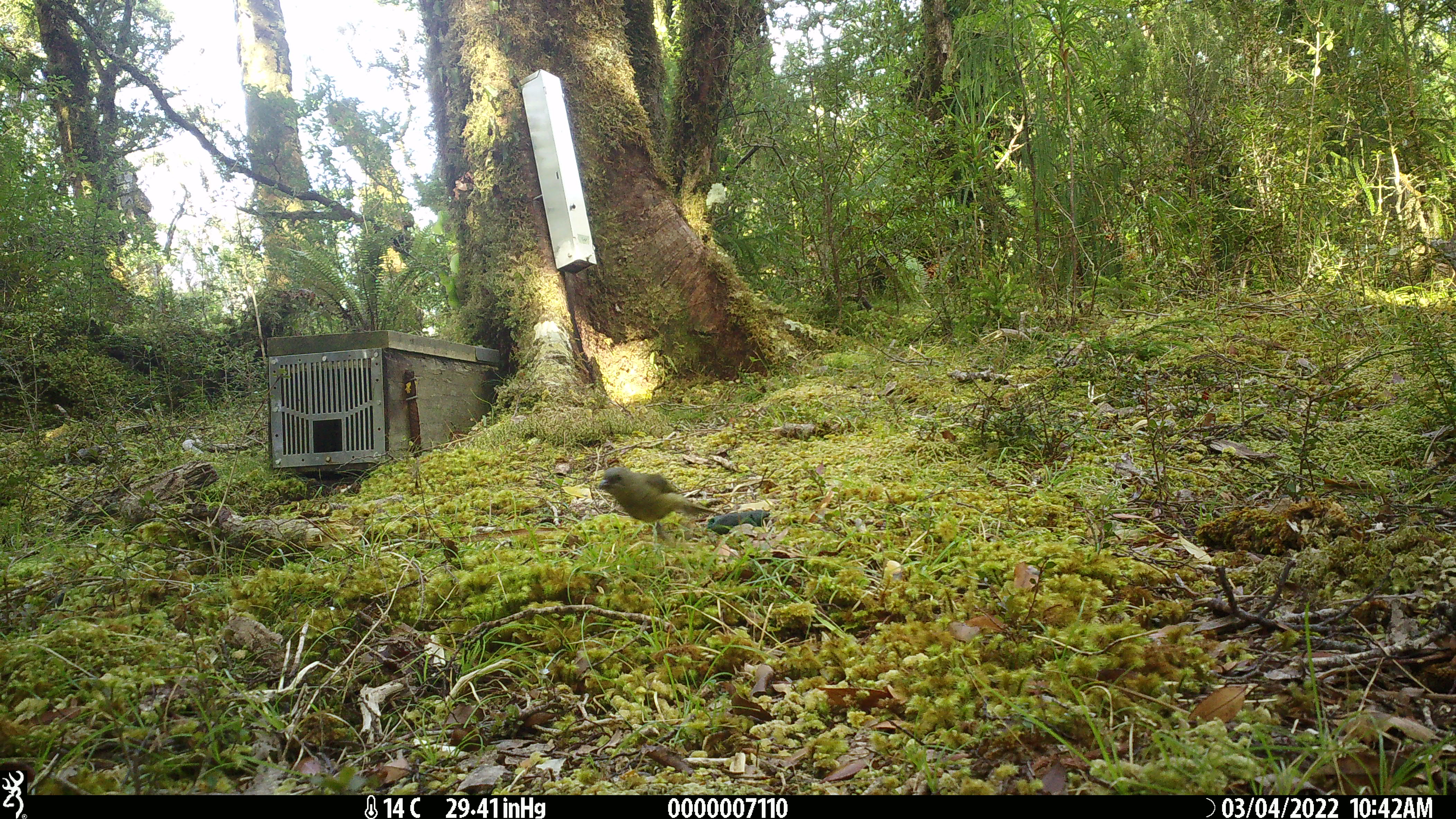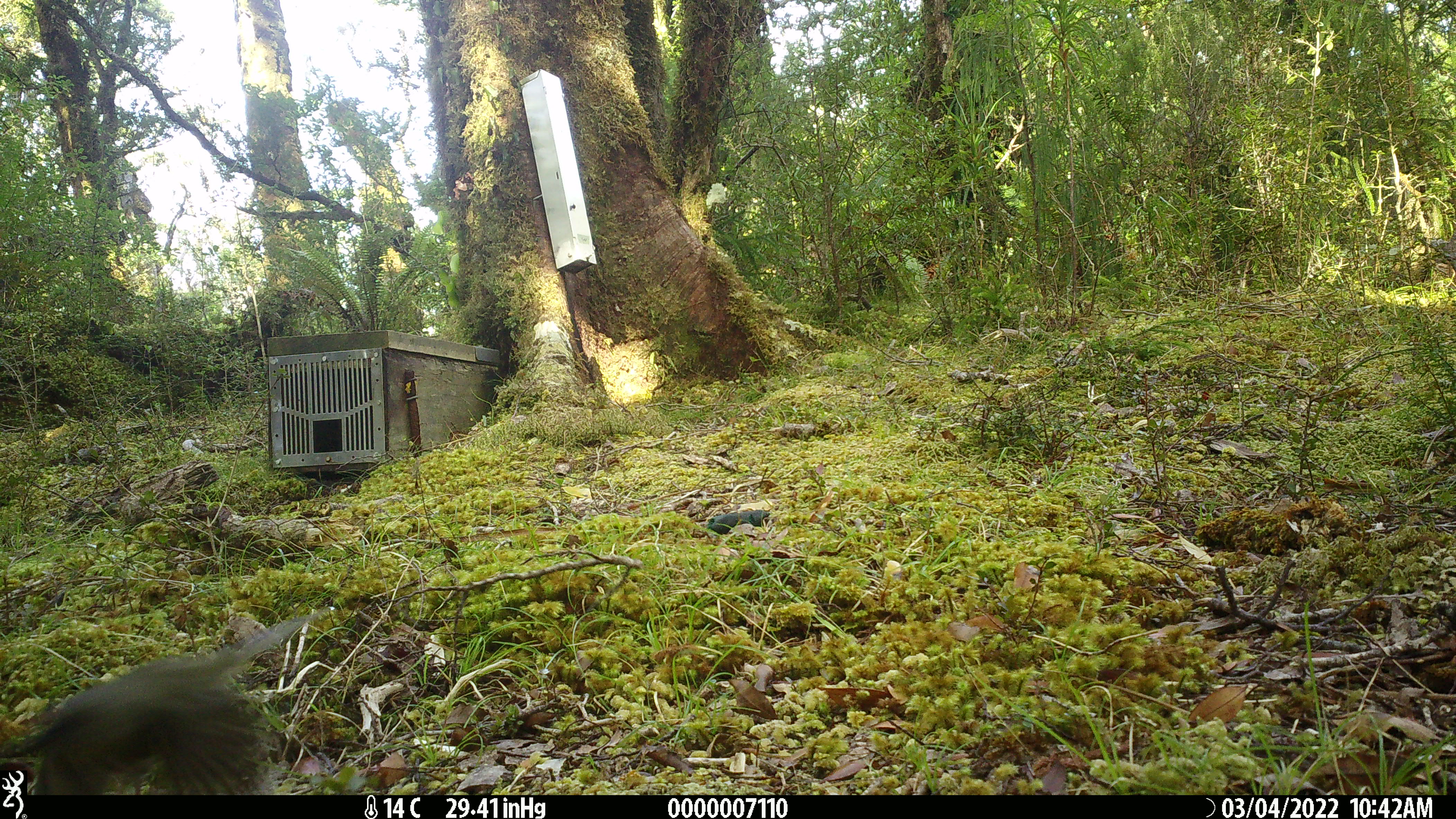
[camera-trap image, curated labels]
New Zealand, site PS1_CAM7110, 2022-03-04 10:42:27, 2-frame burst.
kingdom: Animalia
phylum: Chordata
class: Aves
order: Passeriformes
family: Meliphagidae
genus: Anthornis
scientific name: Anthornis melanura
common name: new zealand bellbird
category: bellbird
Bellbird (new zealand bellbird) (Anthornis melanura).